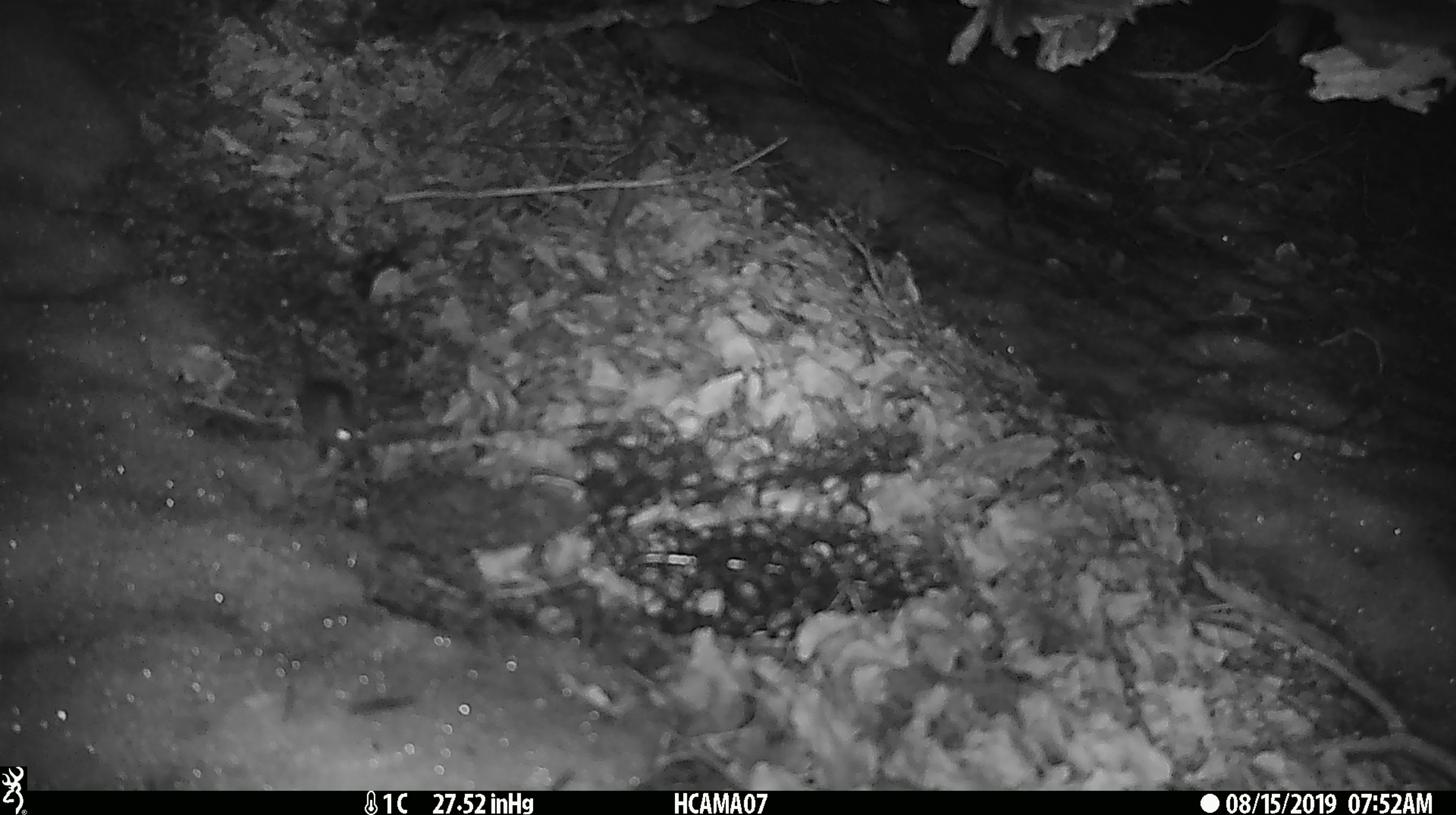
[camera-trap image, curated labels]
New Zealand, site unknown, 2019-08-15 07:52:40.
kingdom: Animalia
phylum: Chordata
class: Mammalia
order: Rodentia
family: Muridae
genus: Mus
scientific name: Mus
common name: mouse